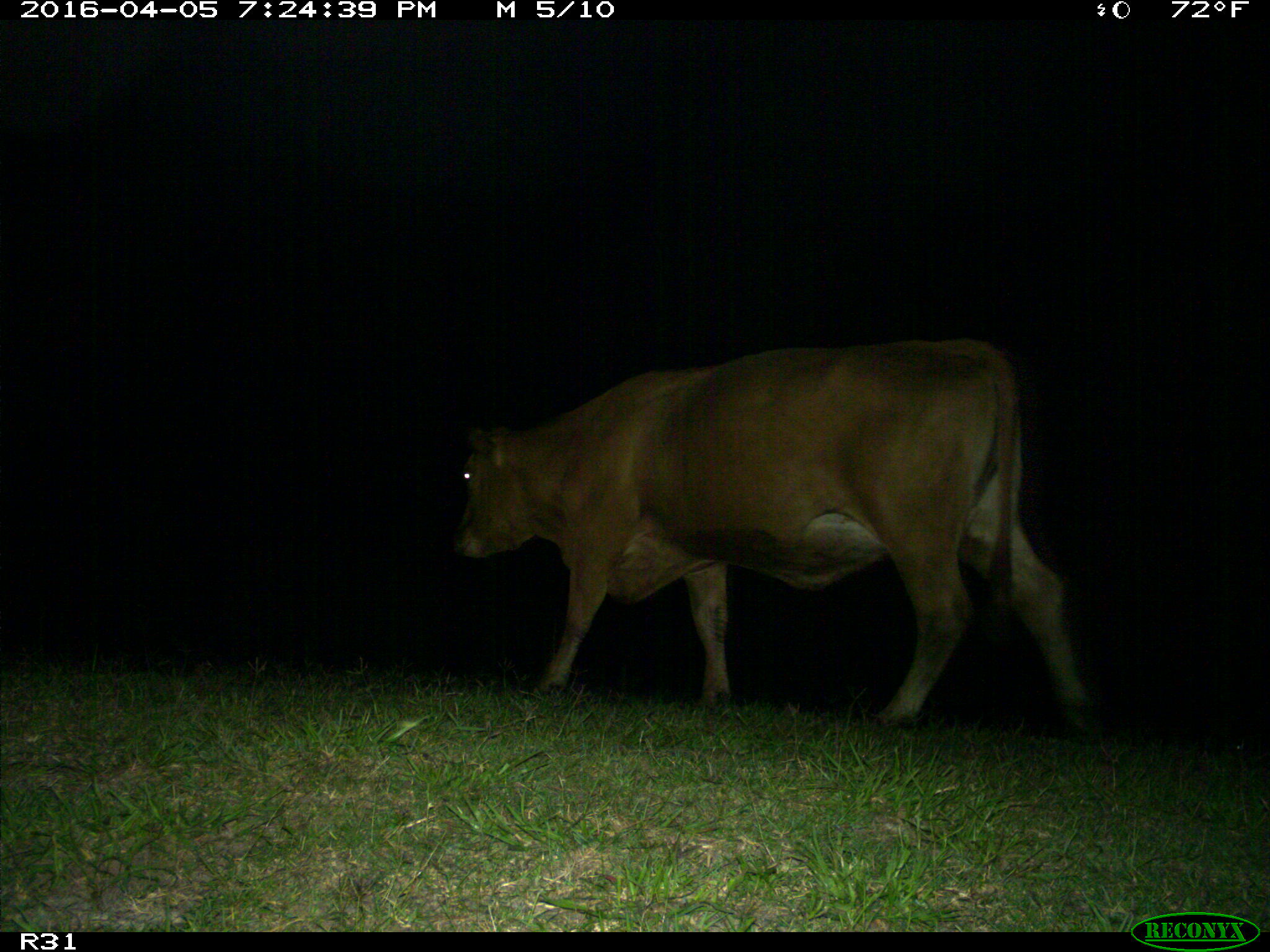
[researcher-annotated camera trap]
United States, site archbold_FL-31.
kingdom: Animalia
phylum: Chordata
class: Mammalia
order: Artiodactyla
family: Bovidae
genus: Bos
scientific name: Bos taurus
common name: domestic cow